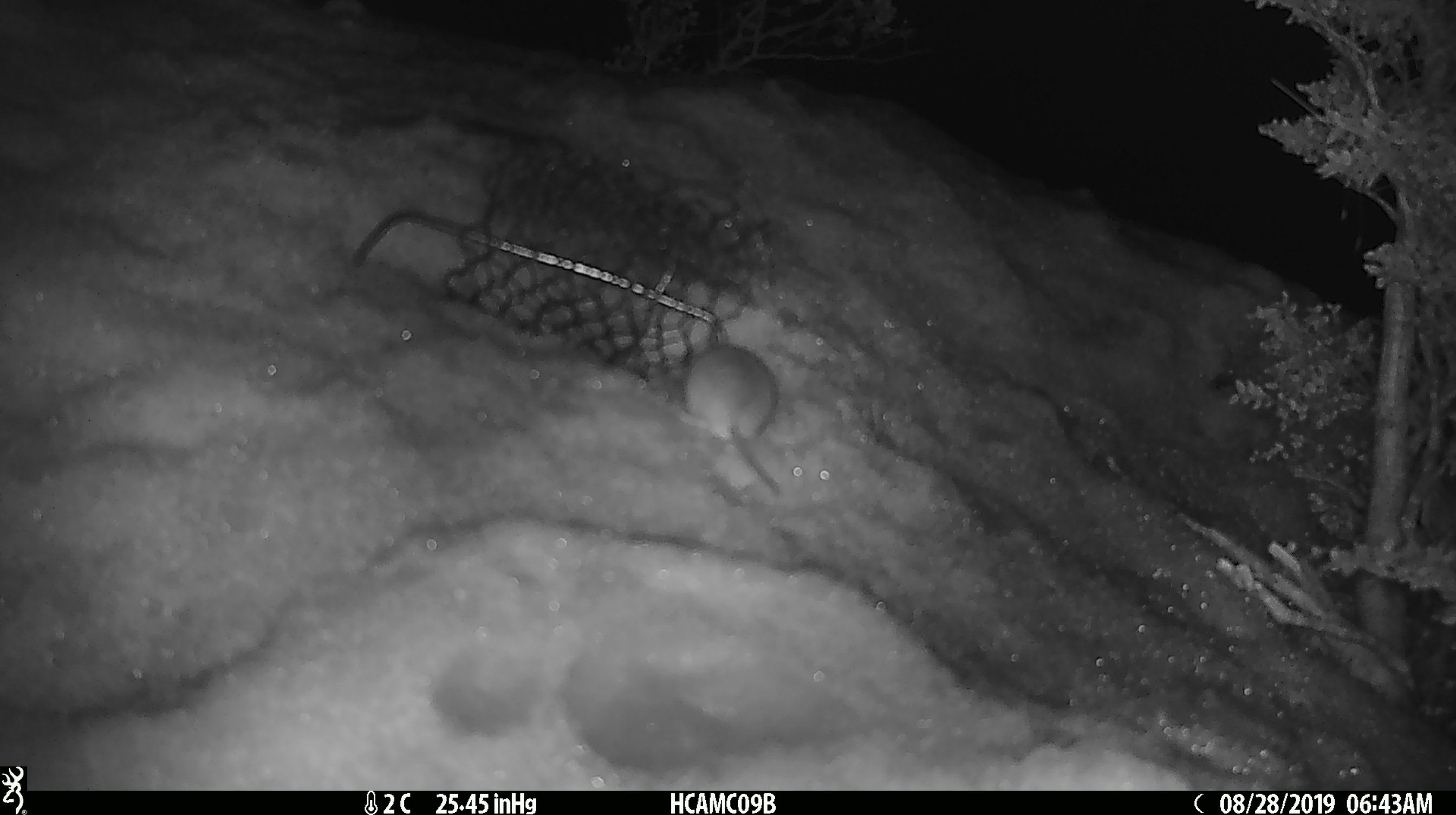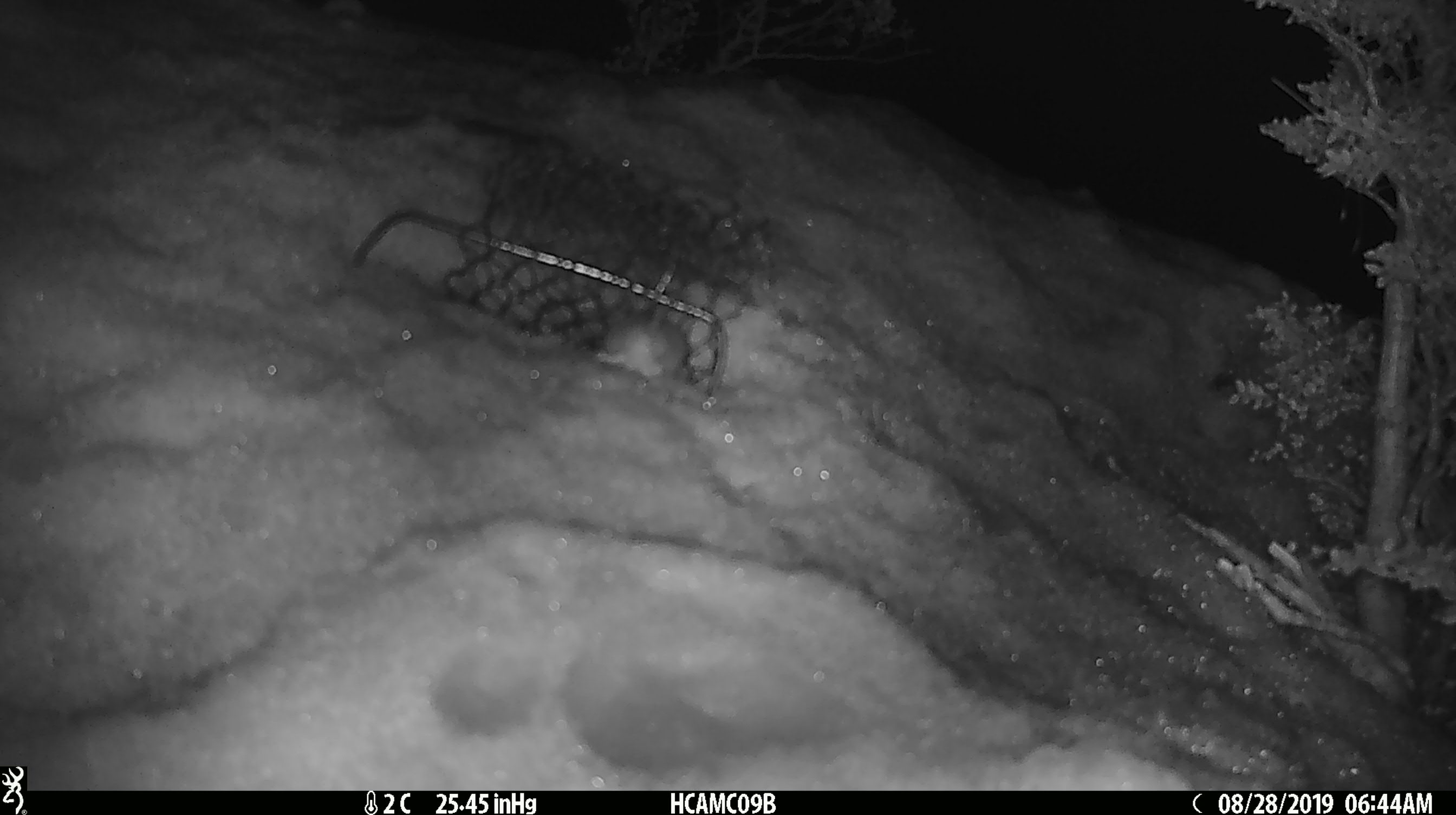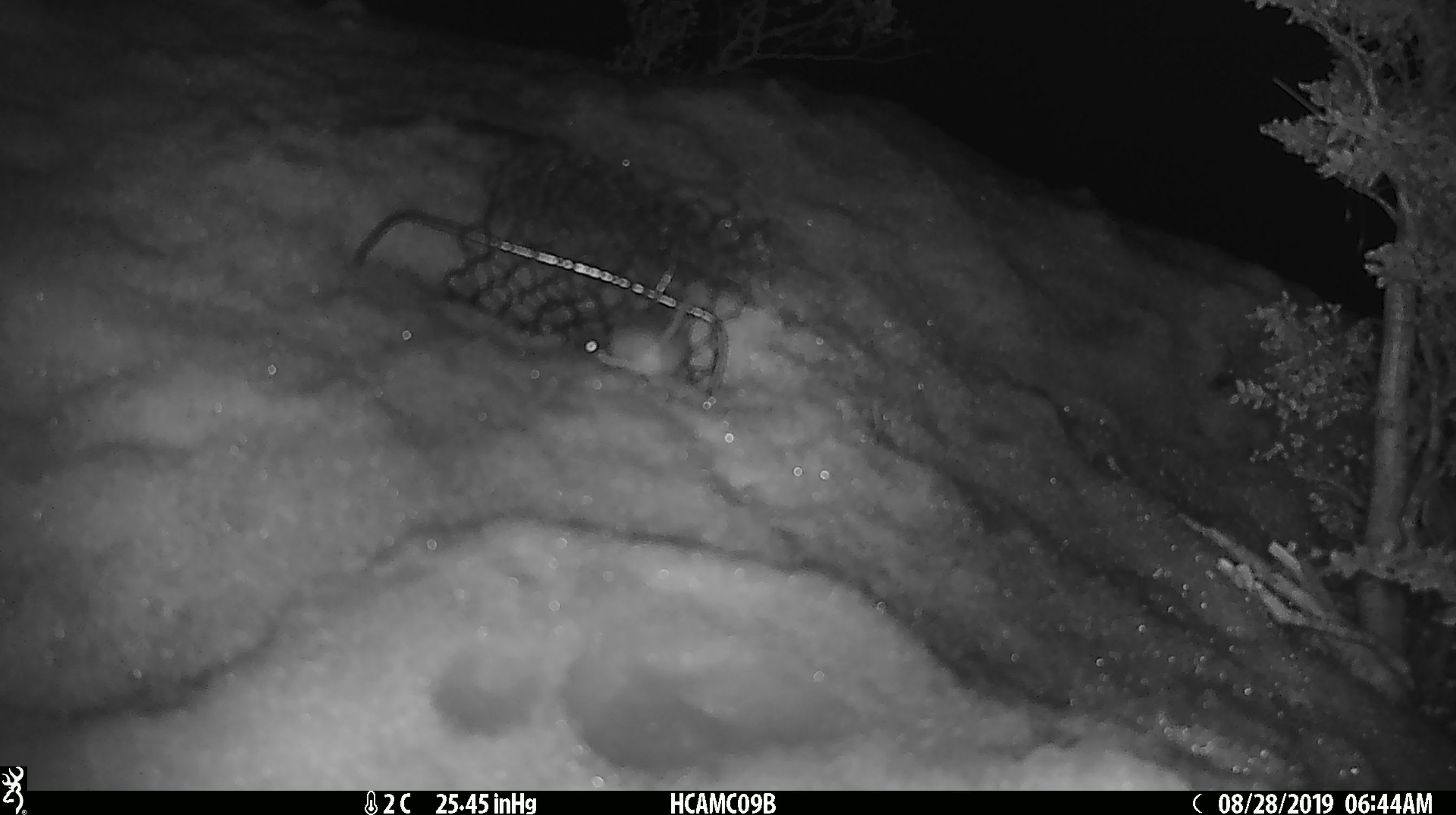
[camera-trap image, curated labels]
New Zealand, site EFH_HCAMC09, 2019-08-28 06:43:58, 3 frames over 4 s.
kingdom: Animalia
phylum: Chordata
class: Mammalia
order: Rodentia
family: Muridae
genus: Mus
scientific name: Mus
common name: mouse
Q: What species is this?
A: Mouse (Mus).